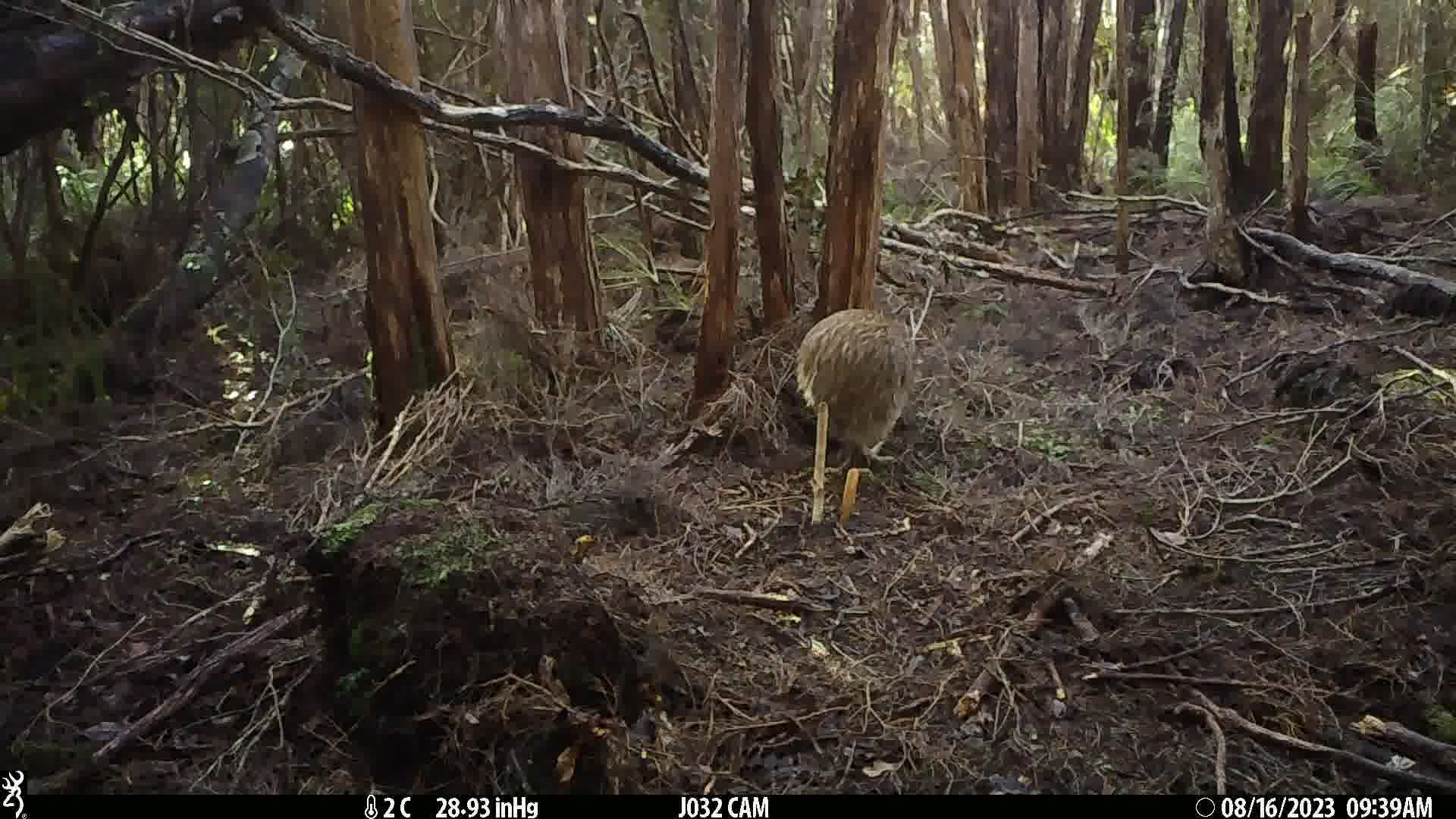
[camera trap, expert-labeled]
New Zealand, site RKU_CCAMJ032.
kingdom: Animalia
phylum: Chordata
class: Aves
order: Apterygiformes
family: Apterygidae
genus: Apteryx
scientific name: Apteryx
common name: kiwi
Kiwi (Apteryx).